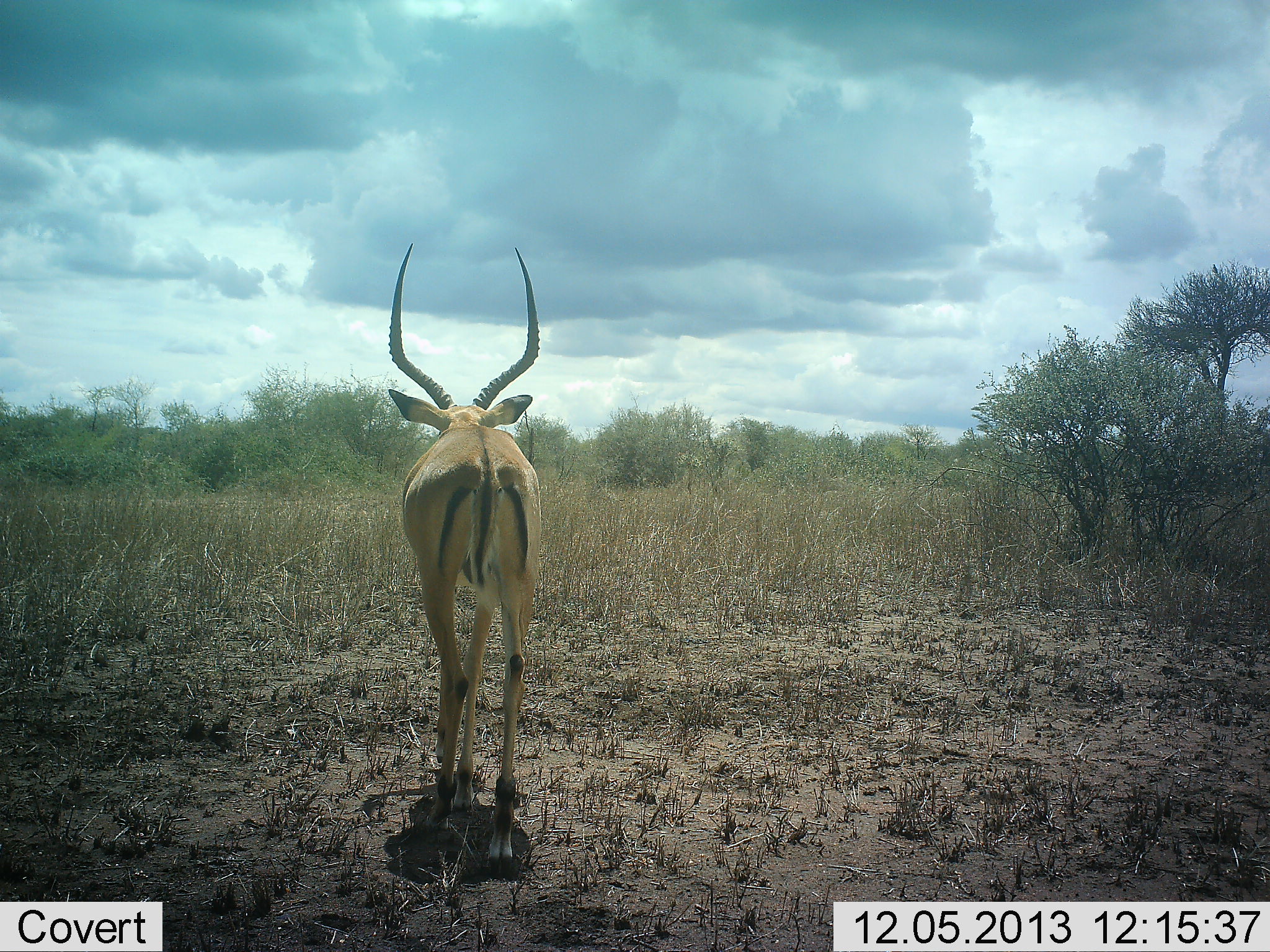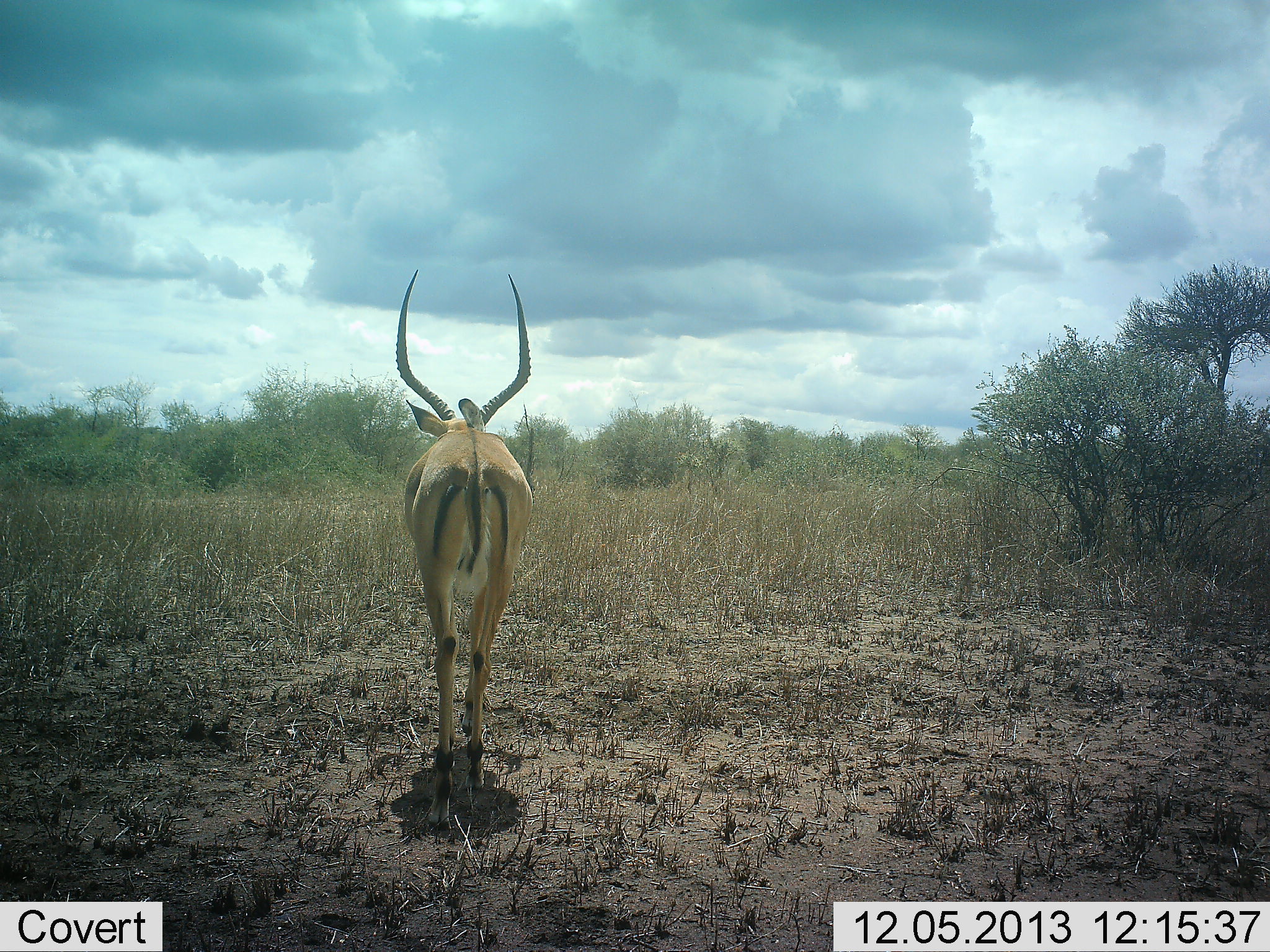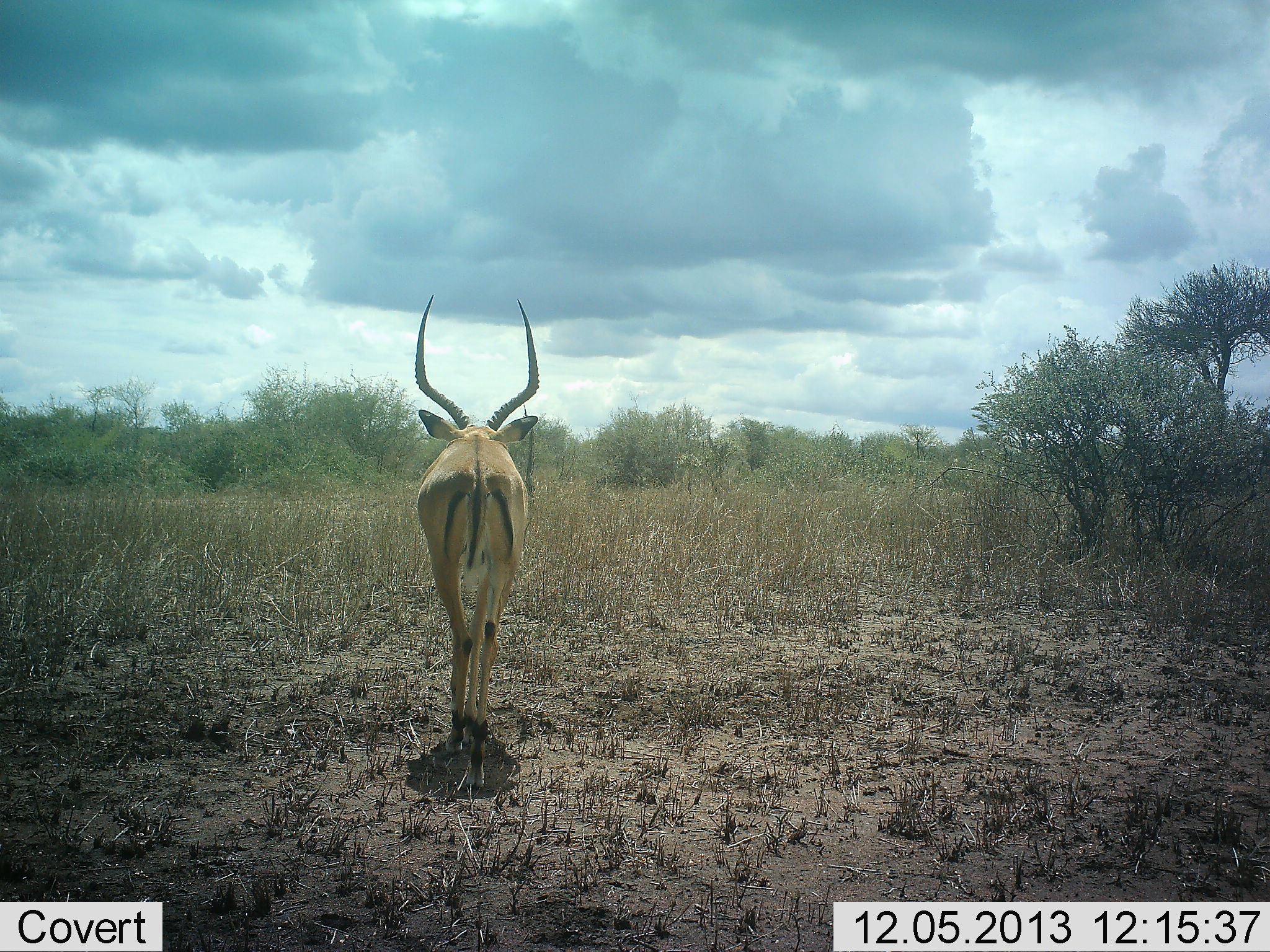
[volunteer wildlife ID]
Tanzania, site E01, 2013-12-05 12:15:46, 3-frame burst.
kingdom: Animalia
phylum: Chordata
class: Mammalia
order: Artiodactyla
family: Bovidae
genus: Aepyceros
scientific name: Aepyceros melampus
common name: impala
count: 1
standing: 0%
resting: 0%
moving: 100%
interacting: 0%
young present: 0%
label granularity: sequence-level